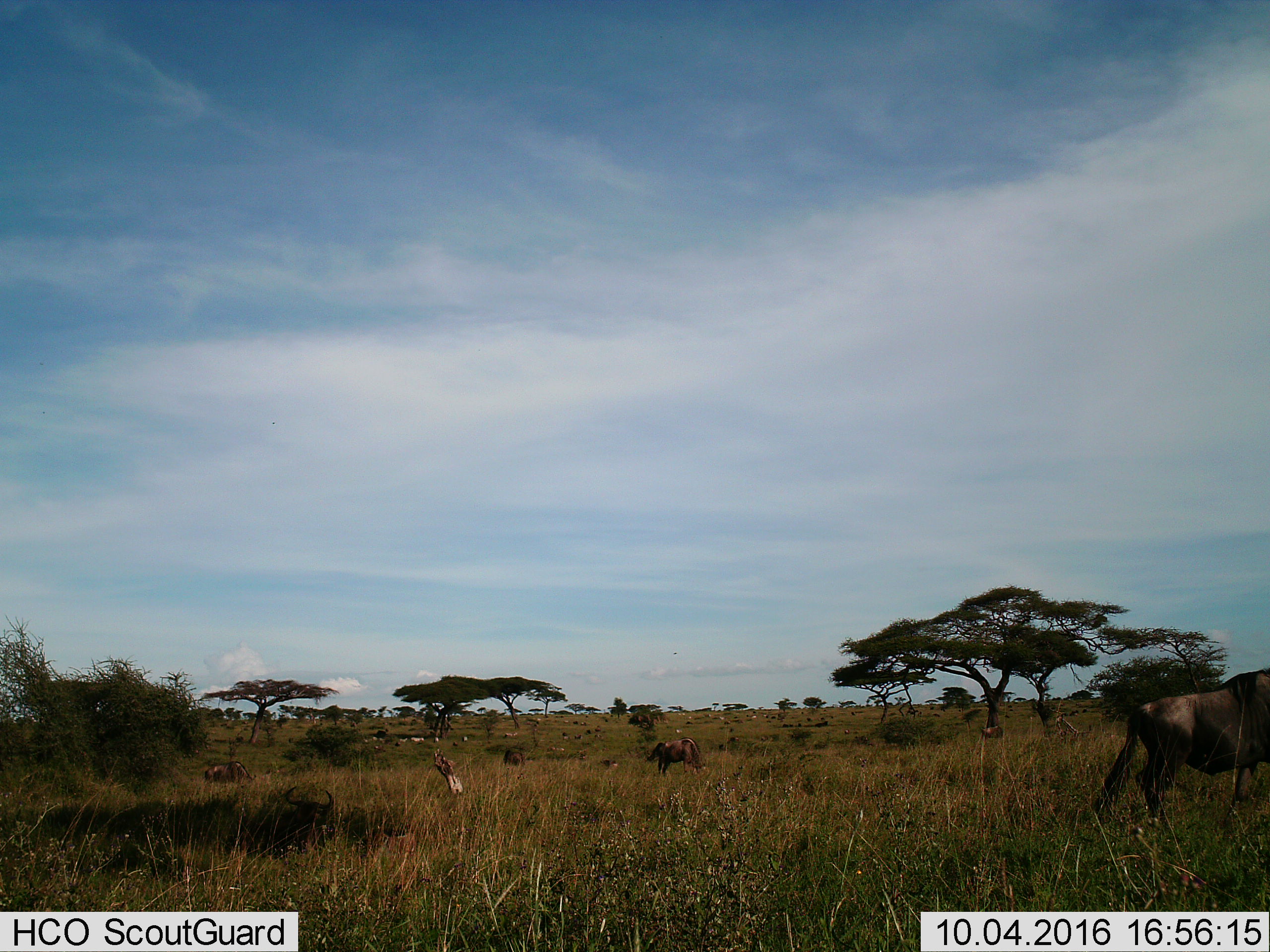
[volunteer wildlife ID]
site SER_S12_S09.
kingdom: Animalia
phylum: Chordata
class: Mammalia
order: Artiodactyla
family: Bovidae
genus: Connochaetes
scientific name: Connochaetes taurinus taurinus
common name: blue wildebeest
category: wildebeestblue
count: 11-50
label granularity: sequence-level